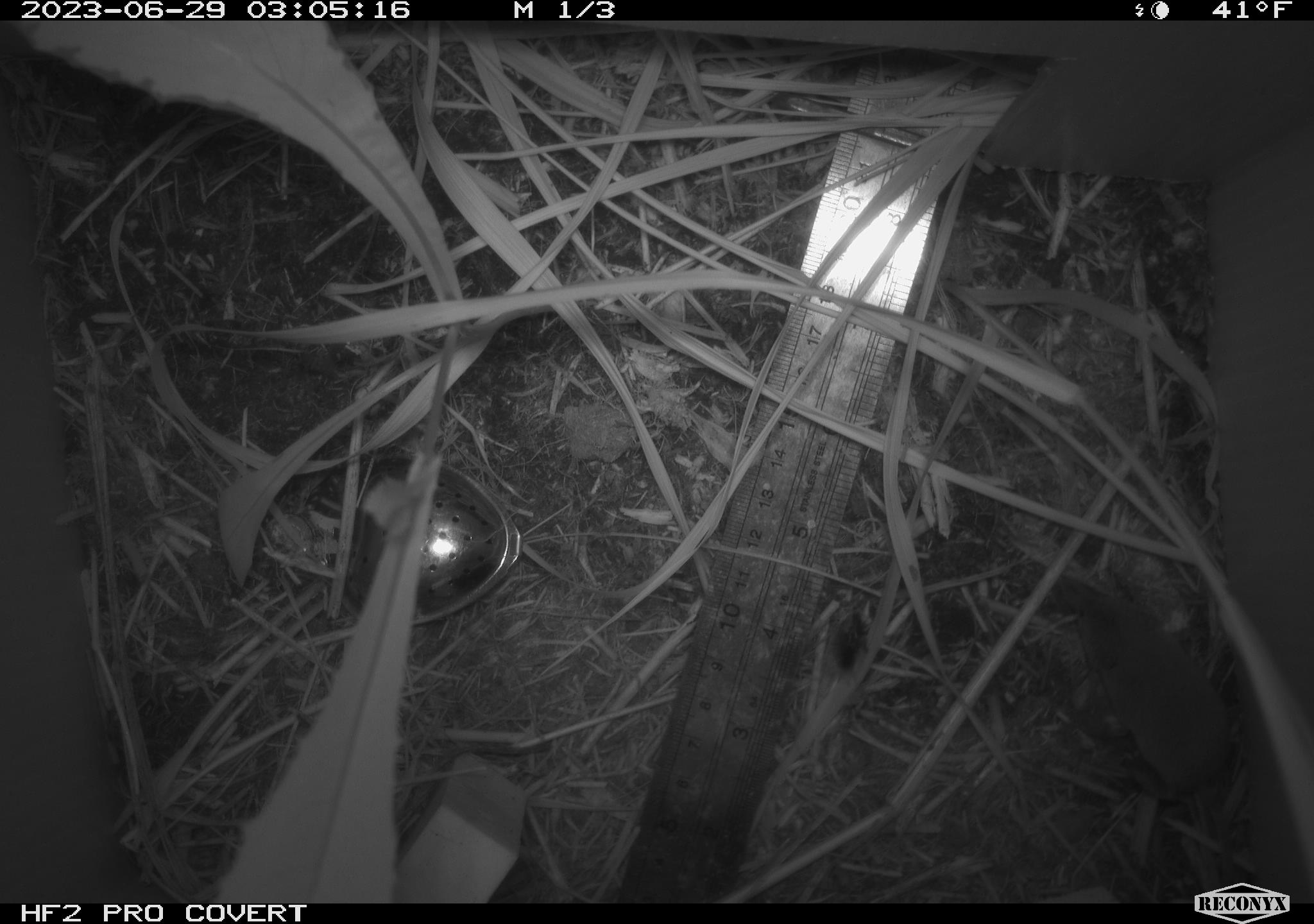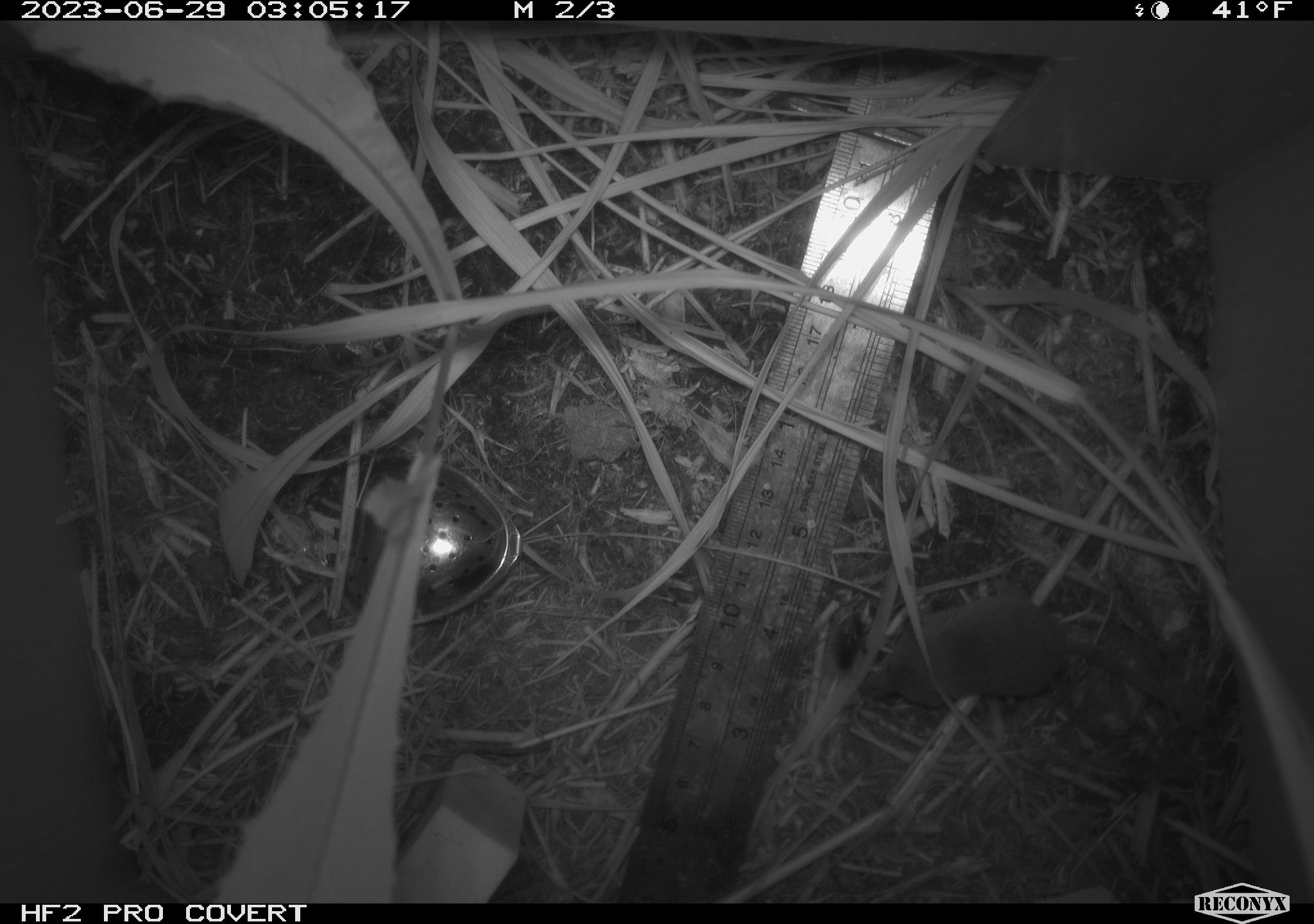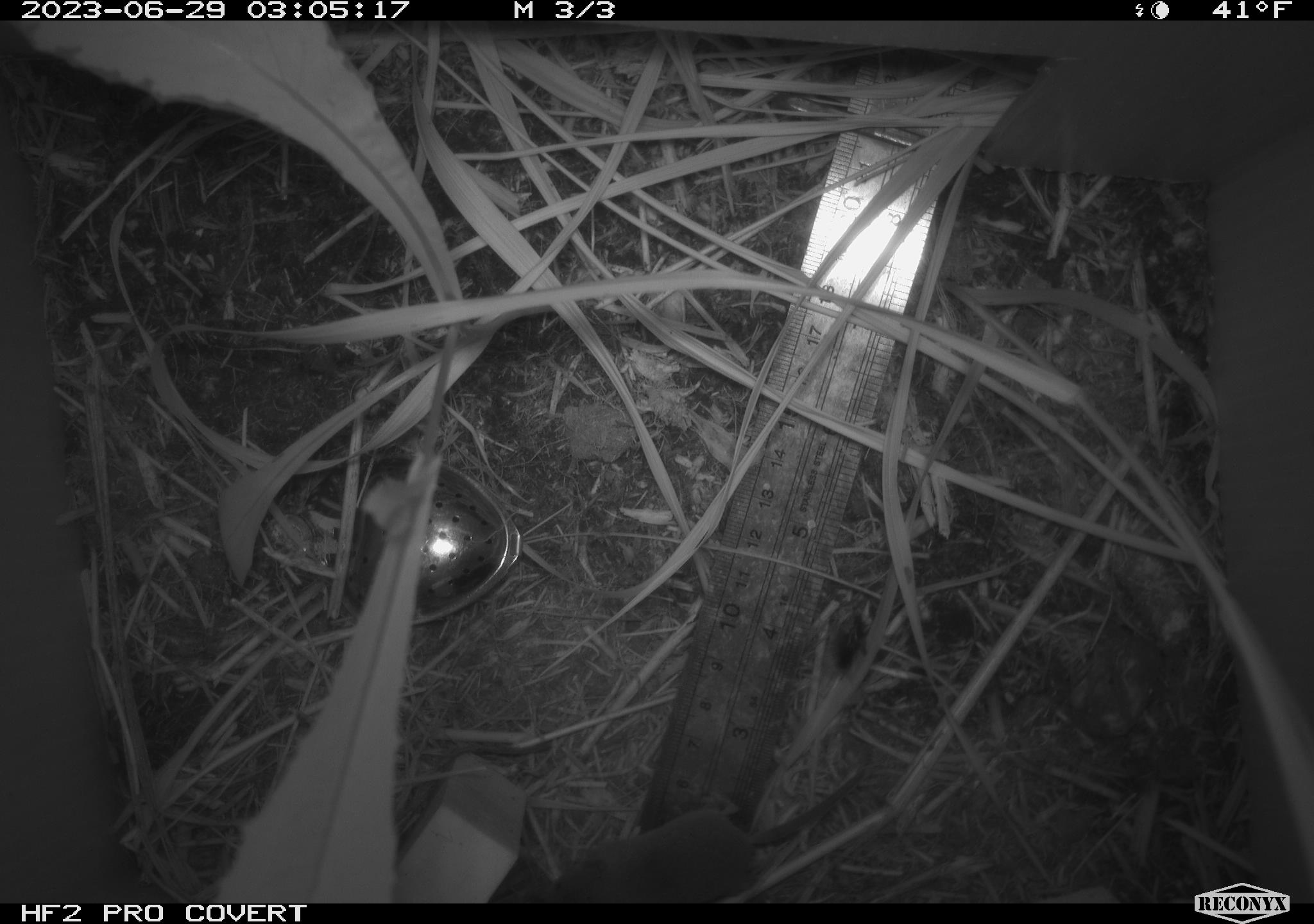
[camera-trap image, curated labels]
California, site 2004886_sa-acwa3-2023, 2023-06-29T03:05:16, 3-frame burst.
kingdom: Animalia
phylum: Chordata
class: Mammalia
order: Eulipotyphla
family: Soricidae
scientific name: Soricidae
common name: shrews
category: soricidae family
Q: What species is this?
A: Soricidae family (shrews) (Soricidae).